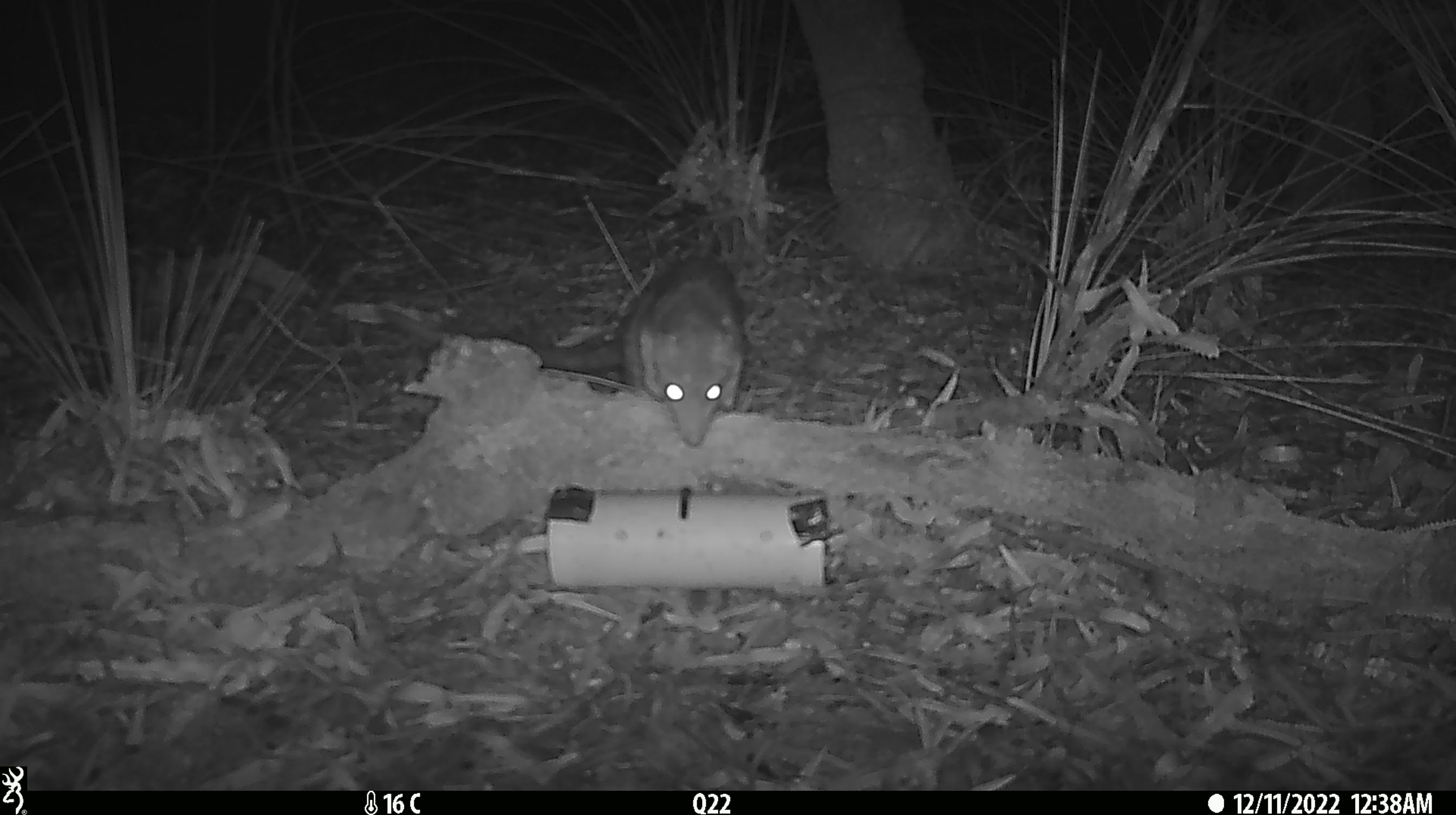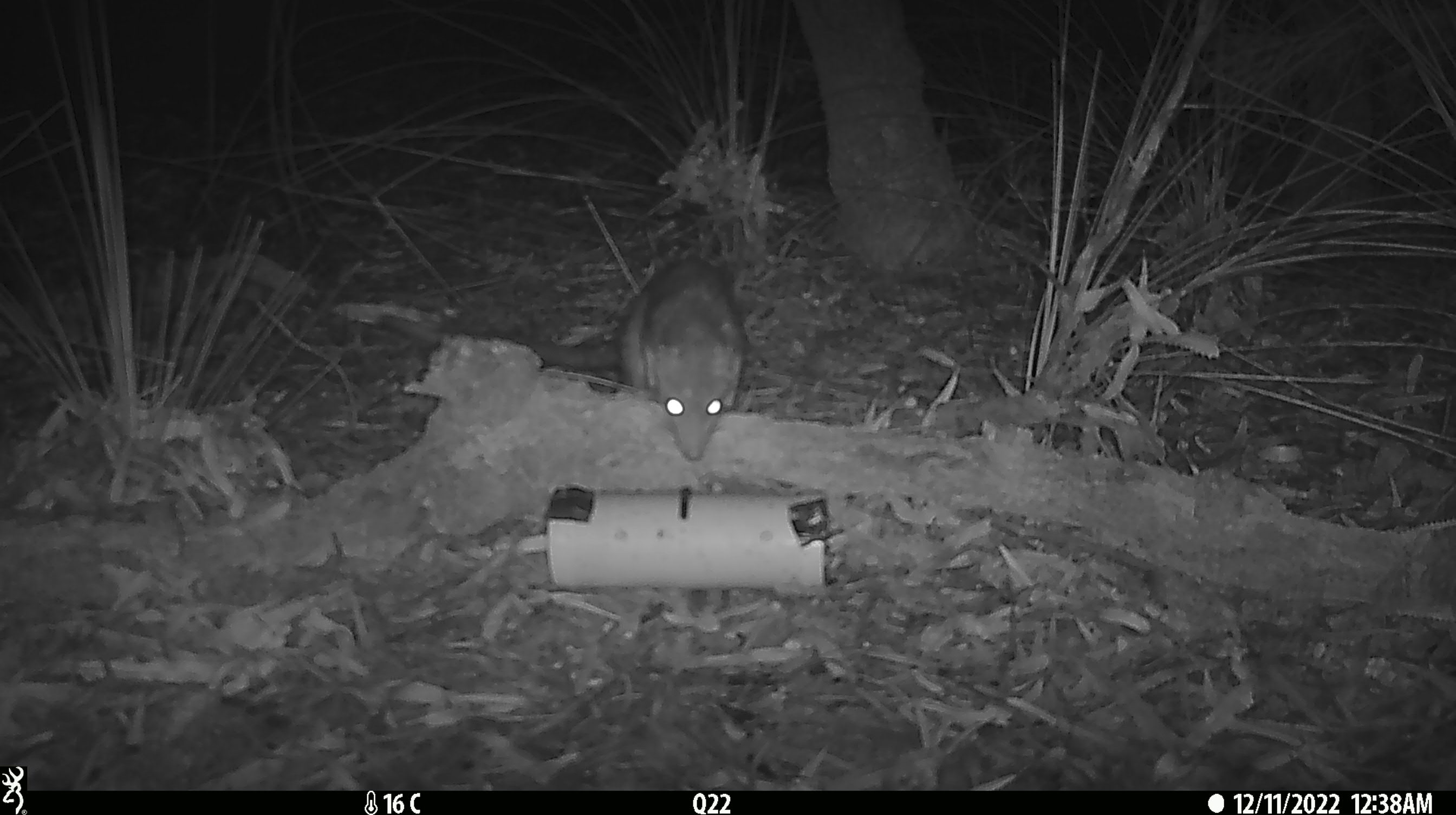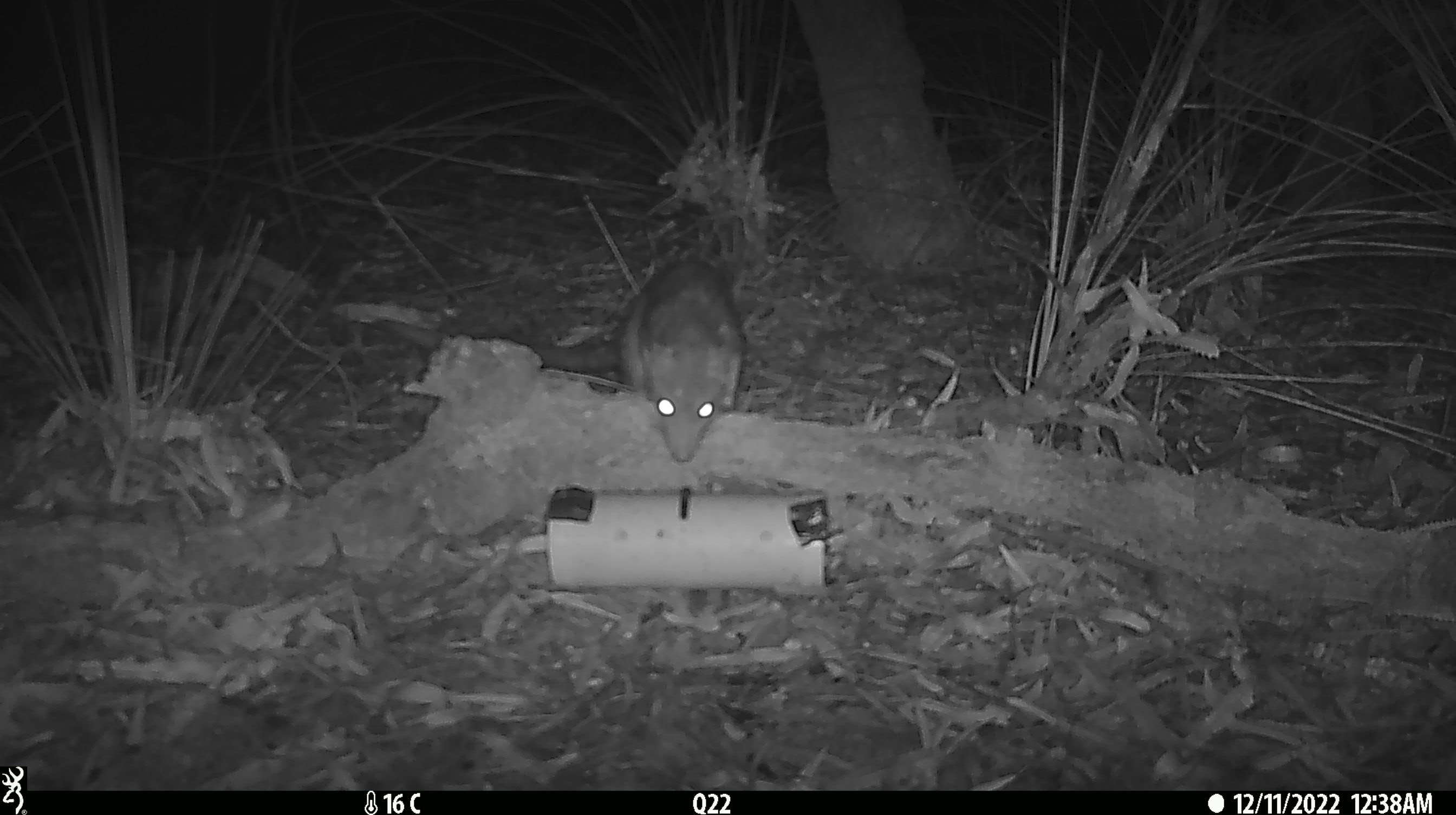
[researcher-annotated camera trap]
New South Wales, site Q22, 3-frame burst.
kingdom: Animalia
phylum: Chordata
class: Mammalia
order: Dasyuromorphia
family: Dasyuridae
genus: Dasyurus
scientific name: Dasyurus maculatus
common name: spotted-tailed quoll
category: quoll